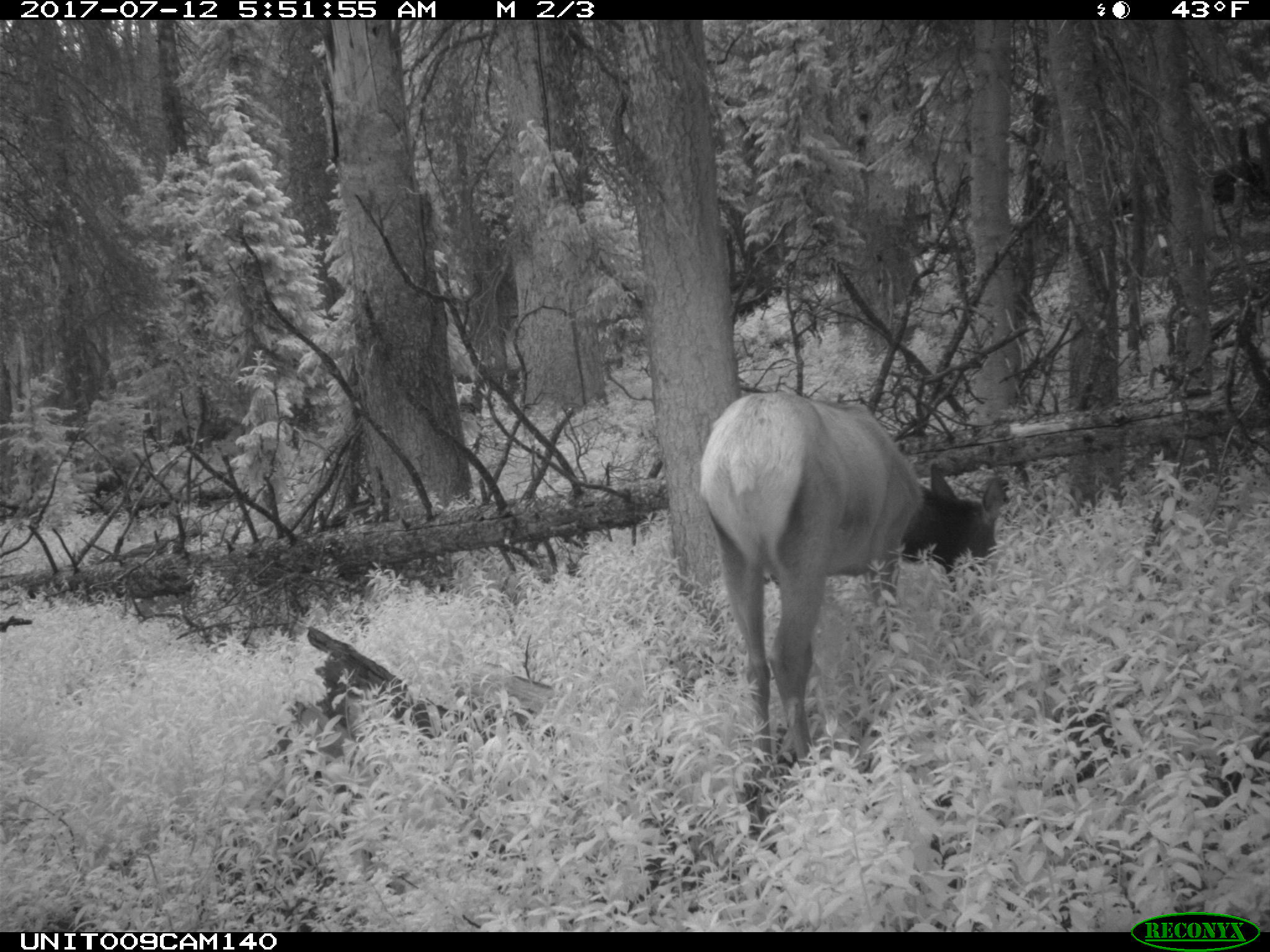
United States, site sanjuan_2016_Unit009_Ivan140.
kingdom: Animalia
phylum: Chordata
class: Mammalia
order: Artiodactyla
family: Cervidae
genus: Cervus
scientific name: Cervus elaphus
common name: red deer